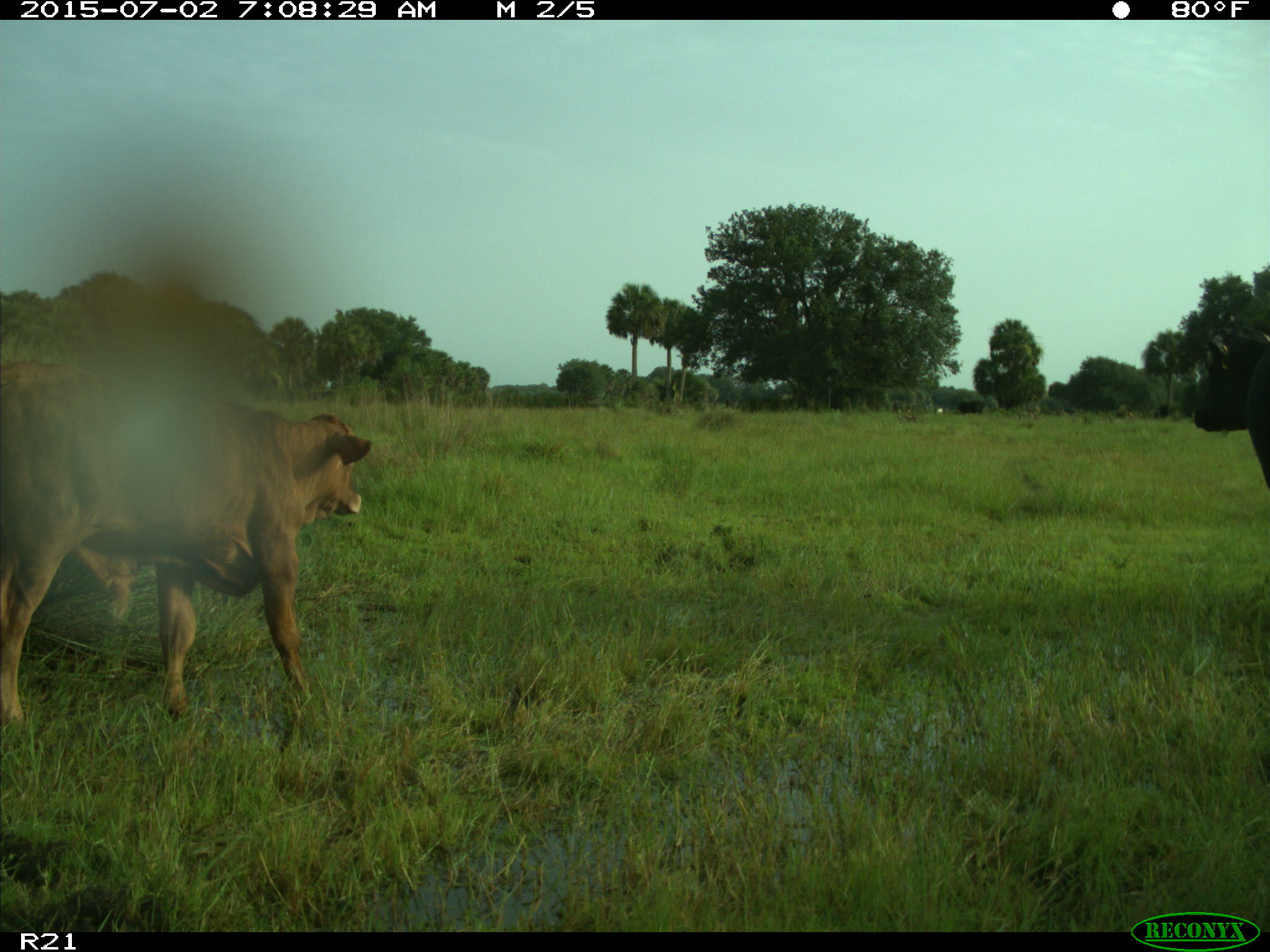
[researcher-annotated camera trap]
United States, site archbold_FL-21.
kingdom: Animalia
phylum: Chordata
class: Mammalia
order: Artiodactyla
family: Bovidae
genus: Bos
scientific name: Bos taurus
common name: domestic cow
Bos taurus (domestic cow).